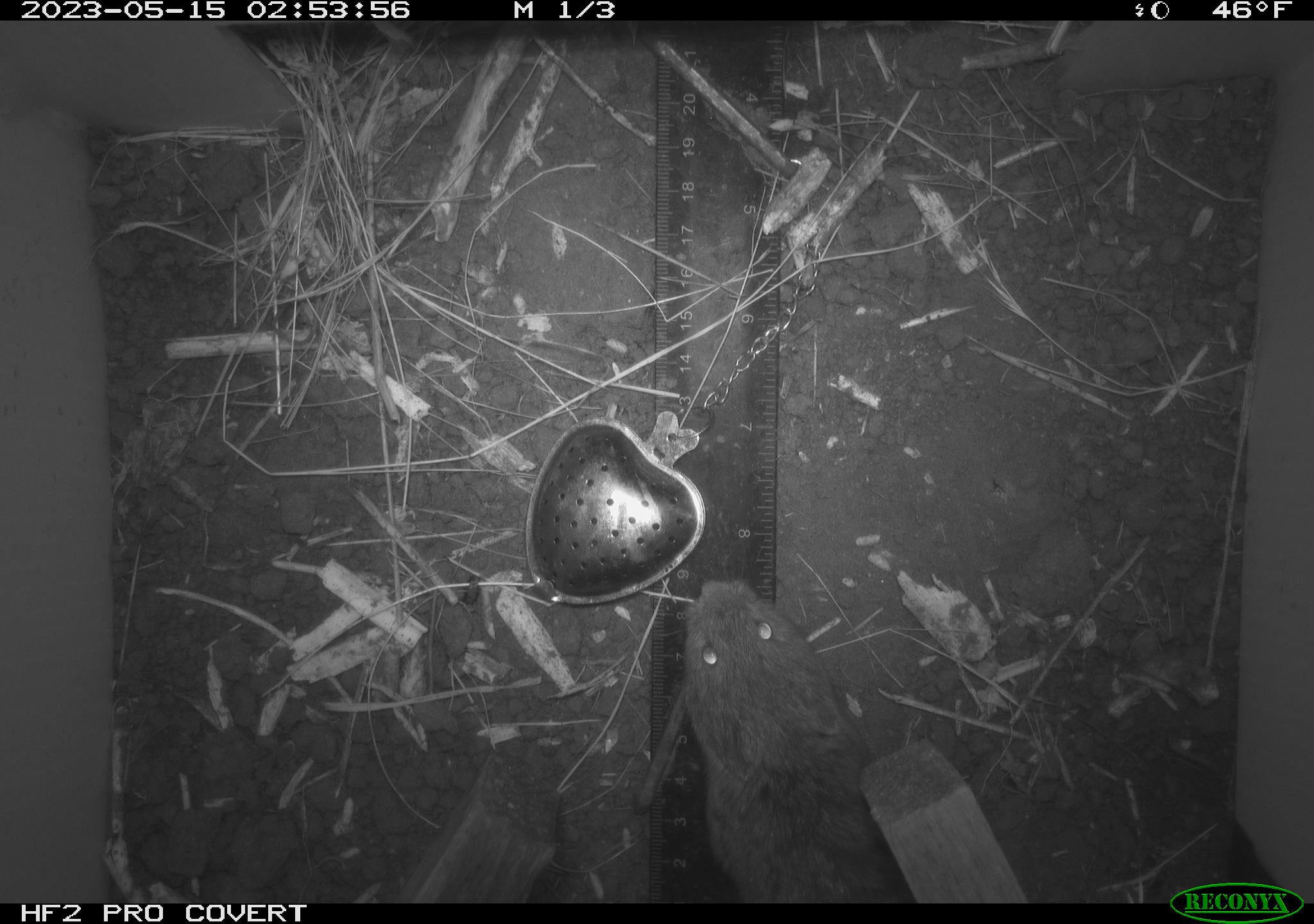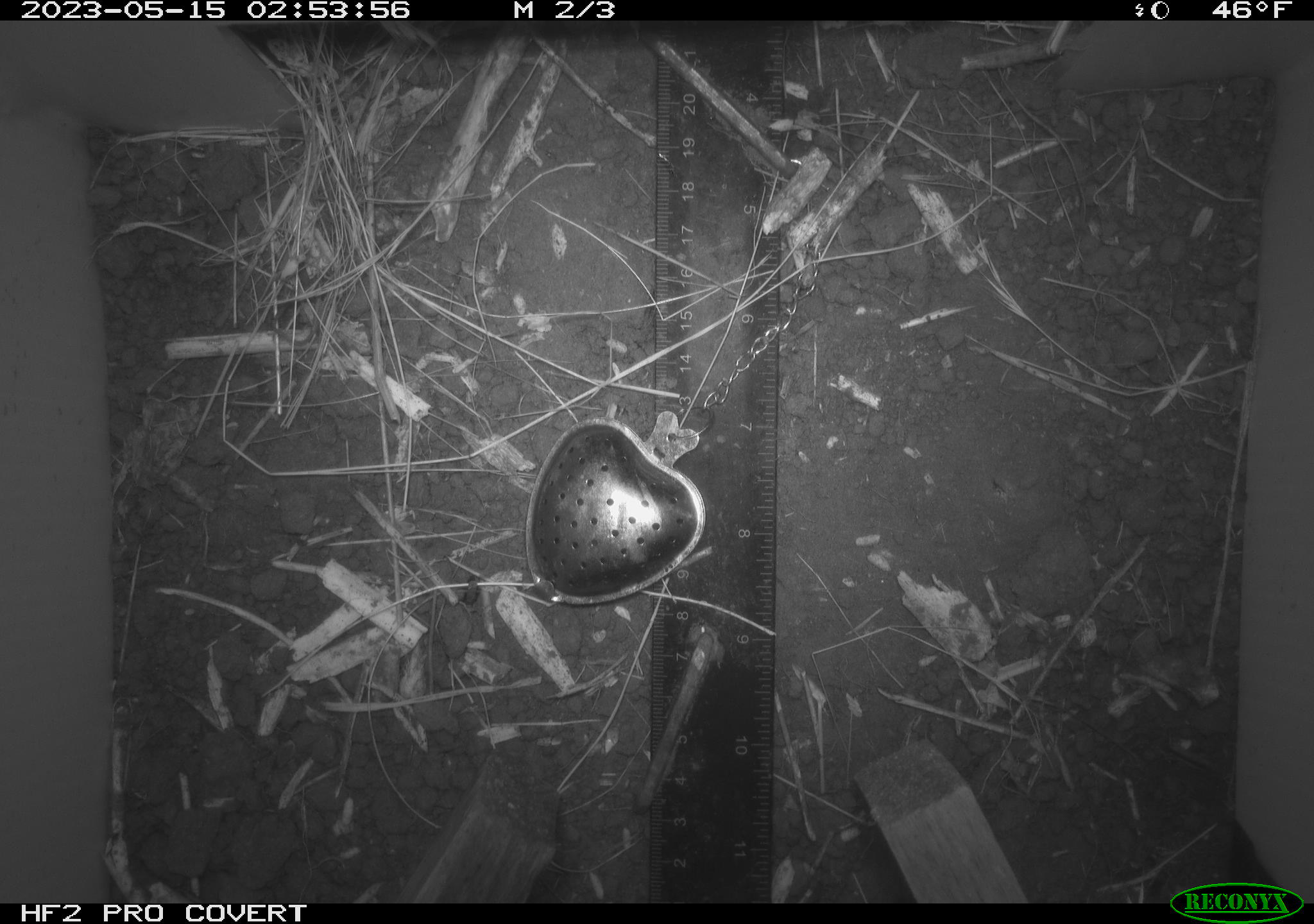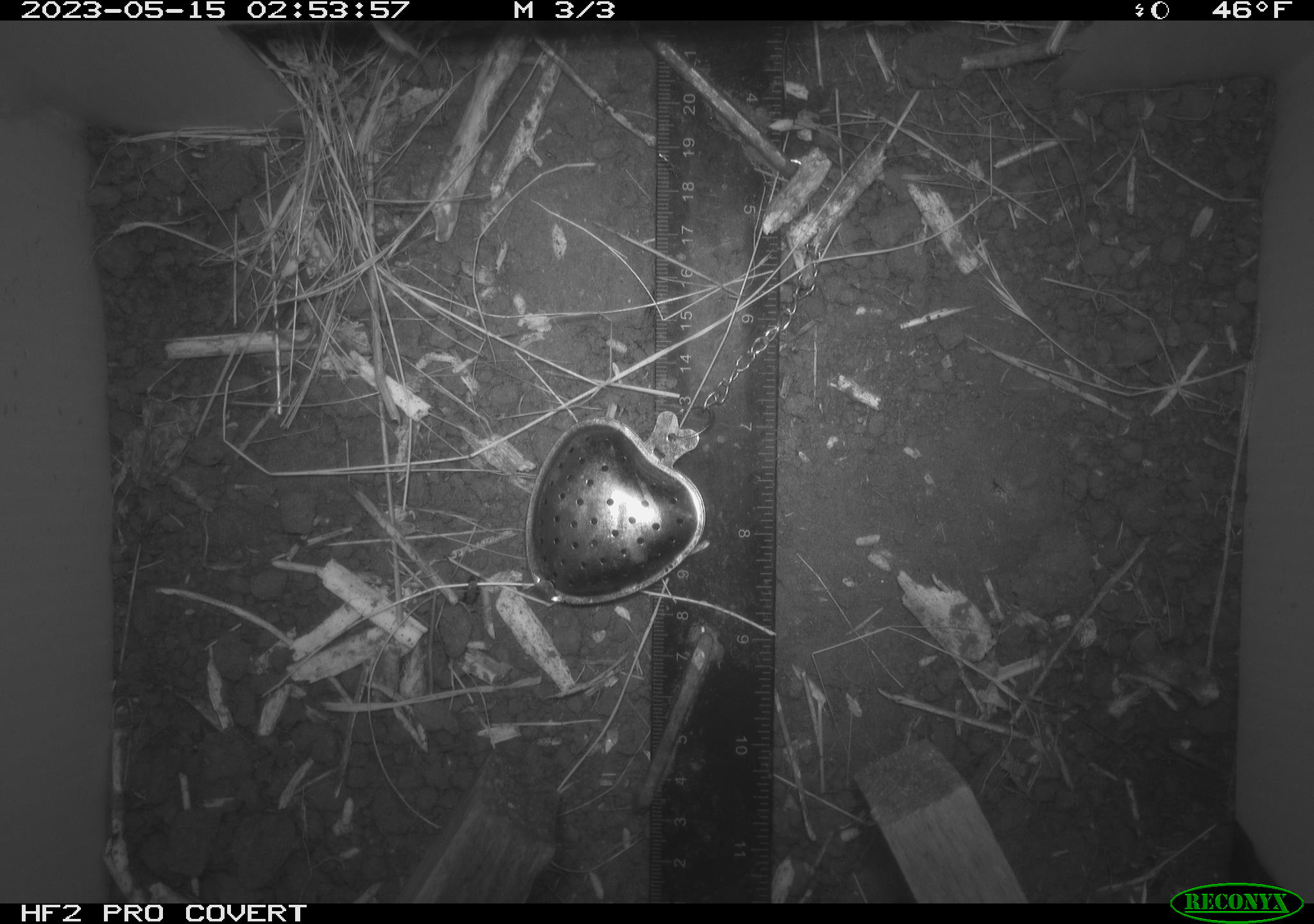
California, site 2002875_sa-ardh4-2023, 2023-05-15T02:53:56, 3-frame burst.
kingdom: Animalia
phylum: Chordata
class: Mammalia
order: Rodentia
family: Cricetidae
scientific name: Arvicolinae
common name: voles, lemmings, and muskrats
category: arvicolinae subfamily